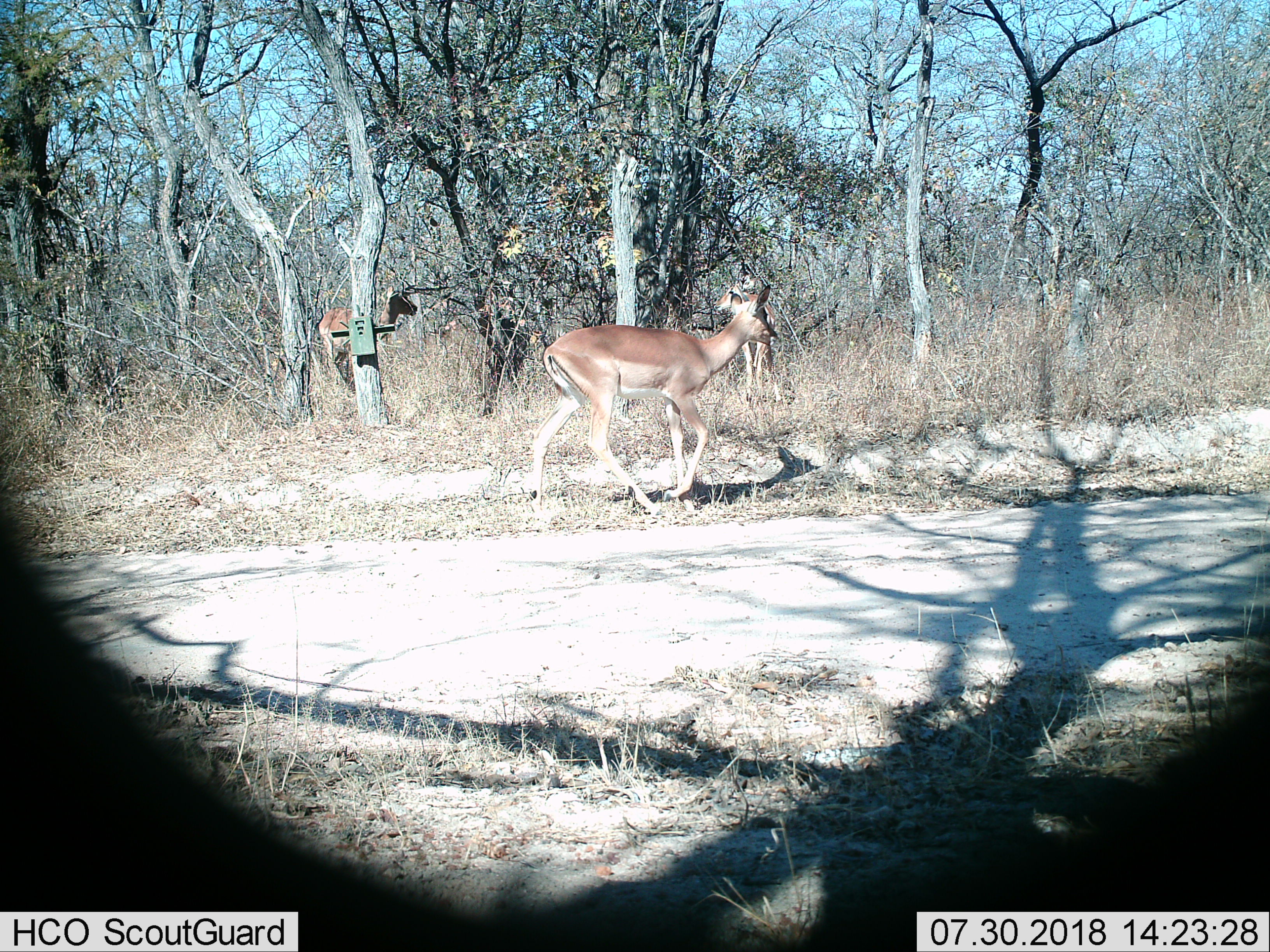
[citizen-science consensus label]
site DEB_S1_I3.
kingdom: Animalia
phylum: Chordata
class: Mammalia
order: Artiodactyla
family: Bovidae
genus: Aepyceros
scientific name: Aepyceros melampus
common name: impala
Impala (Aepyceros melampus), count 2. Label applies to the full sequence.